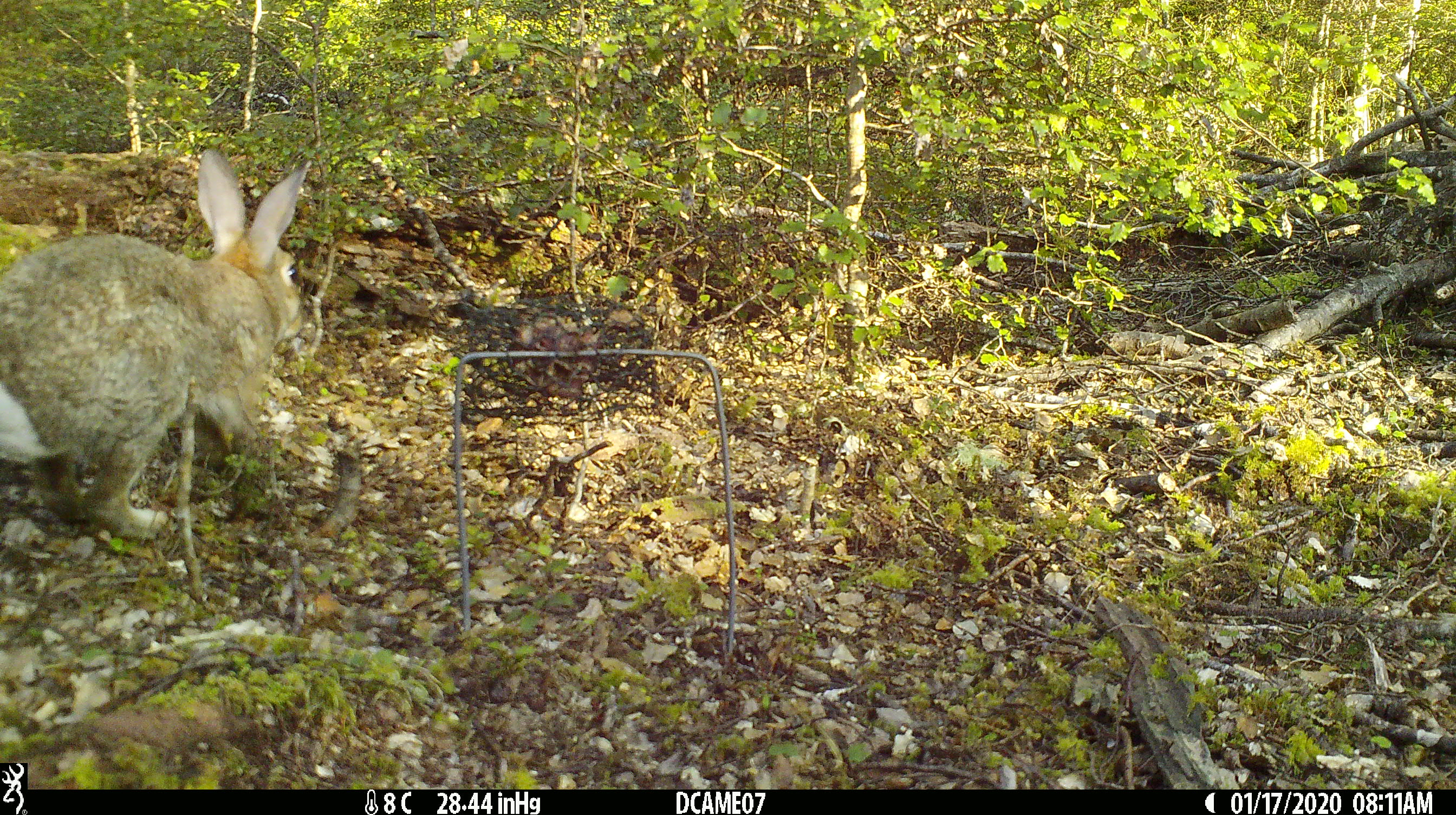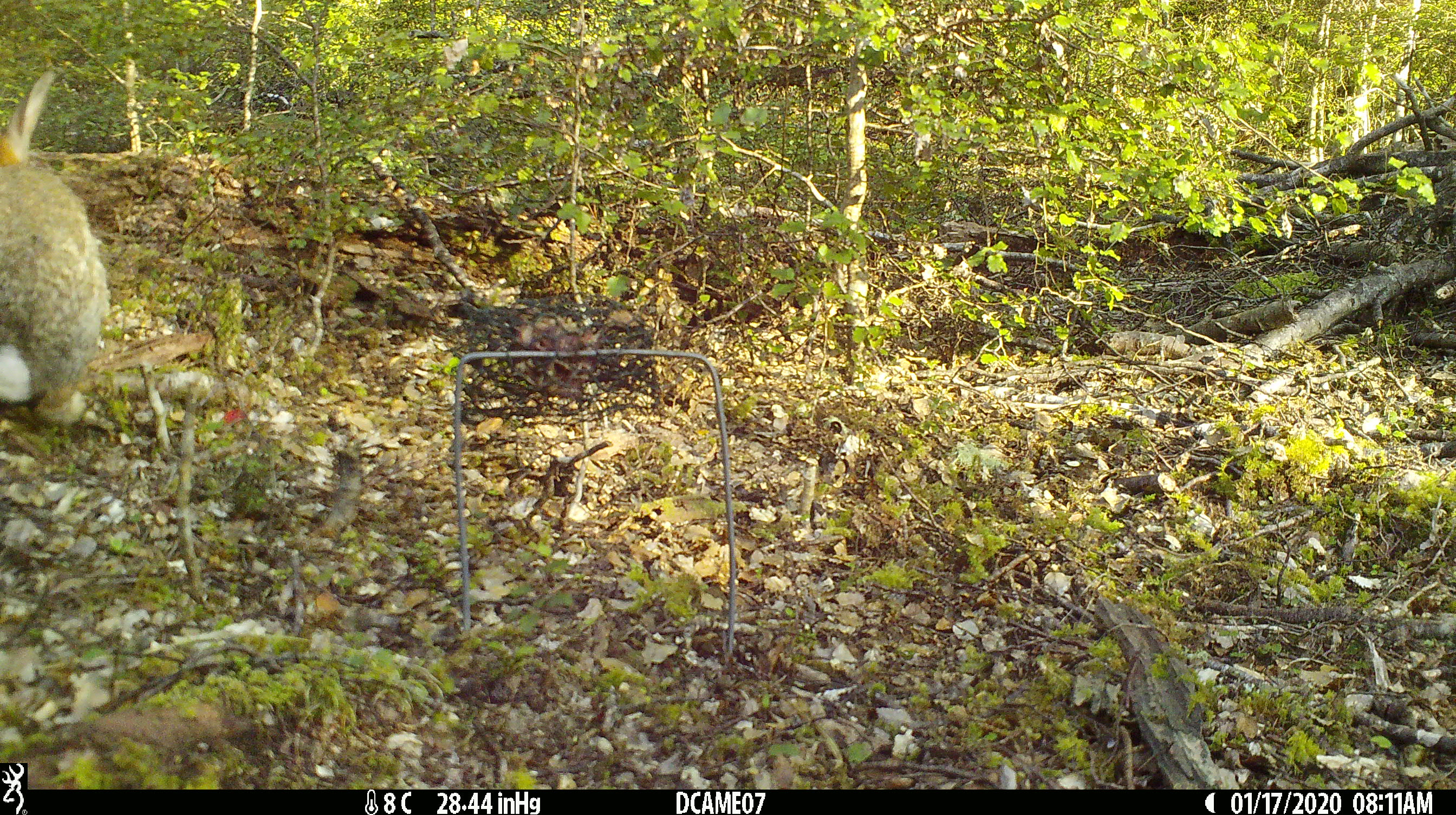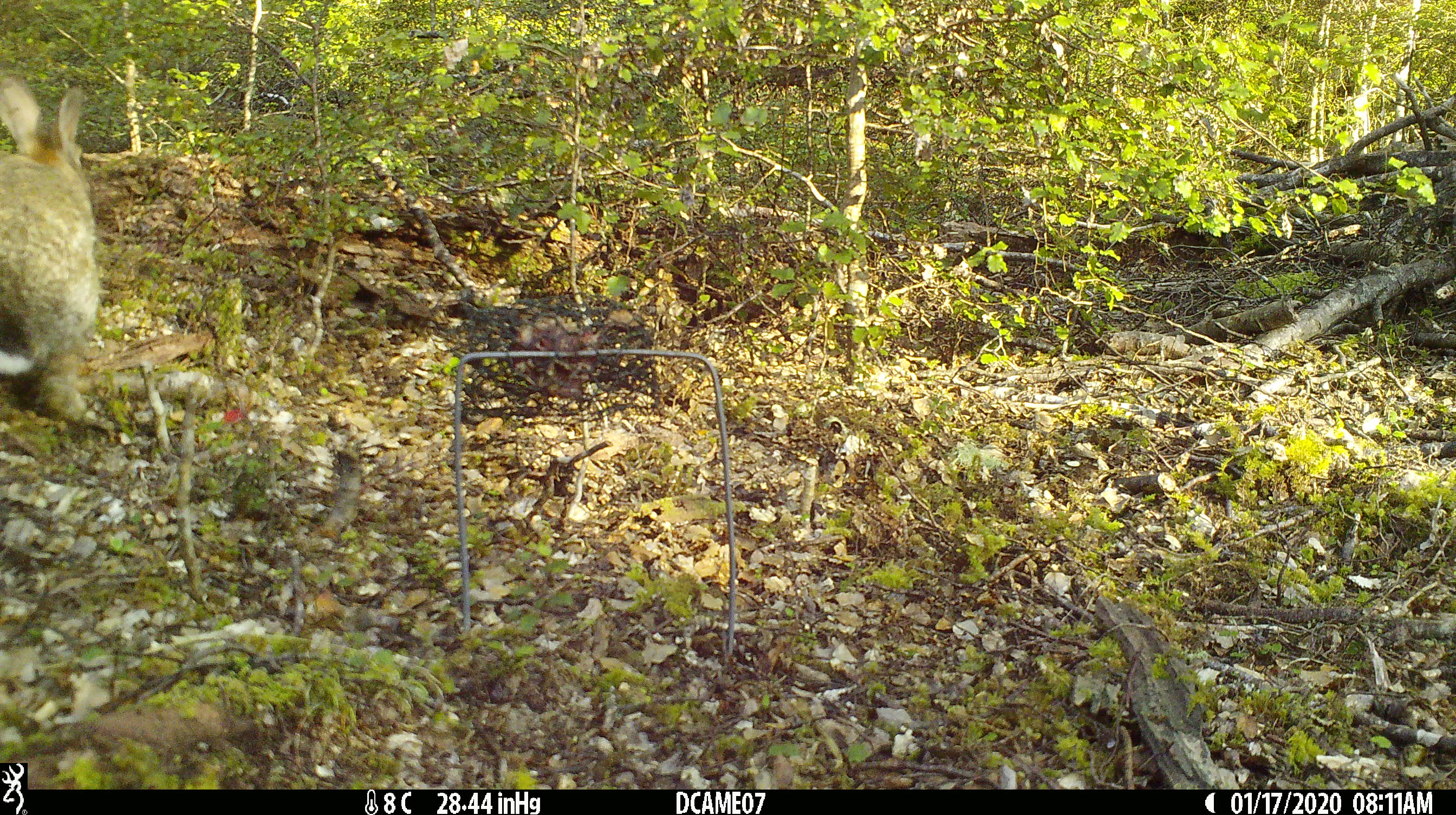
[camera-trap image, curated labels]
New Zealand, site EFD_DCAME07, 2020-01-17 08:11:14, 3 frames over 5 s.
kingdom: Animalia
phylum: Chordata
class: Mammalia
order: Lagomorpha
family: Leporidae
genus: Oryctolagus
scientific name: Oryctolagus cuniculus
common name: european rabbit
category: rabbit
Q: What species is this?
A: Rabbit (european rabbit) (Oryctolagus cuniculus).